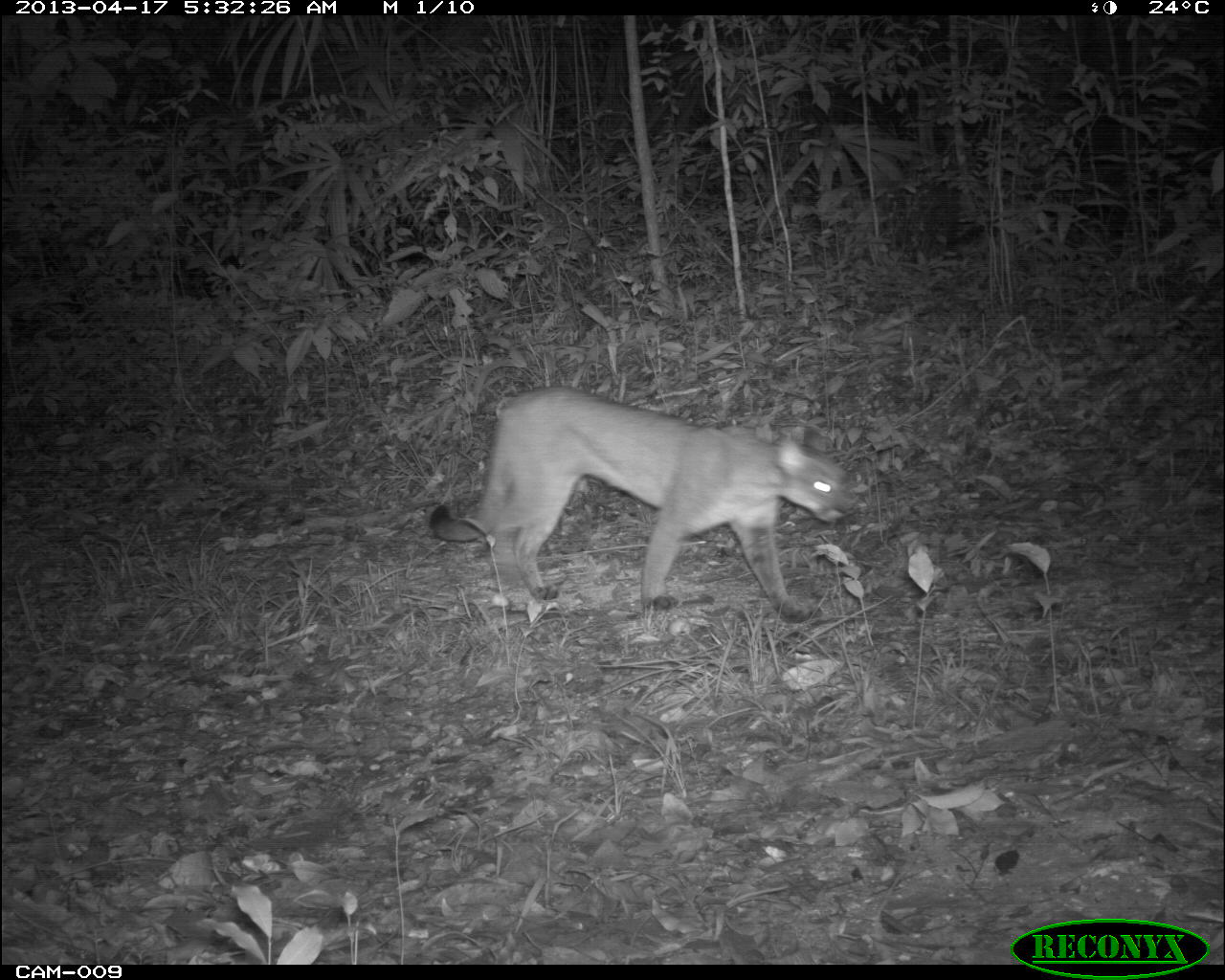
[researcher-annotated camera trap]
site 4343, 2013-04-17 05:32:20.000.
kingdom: Animalia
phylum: Chordata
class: Mammalia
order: Carnivora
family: Felidae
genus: Puma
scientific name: Puma concolor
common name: mountain lion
Puma concolor (mountain lion), count 1.